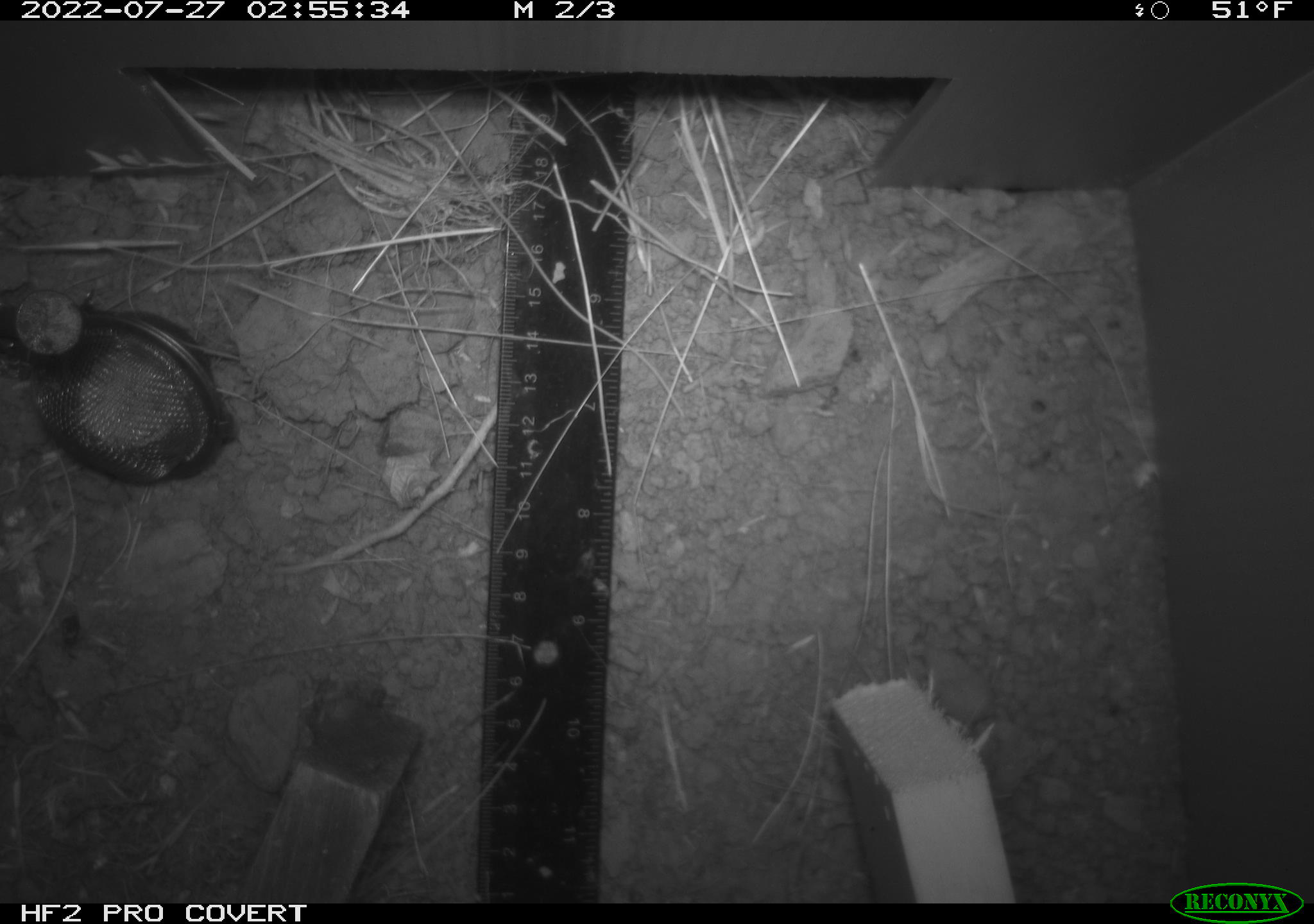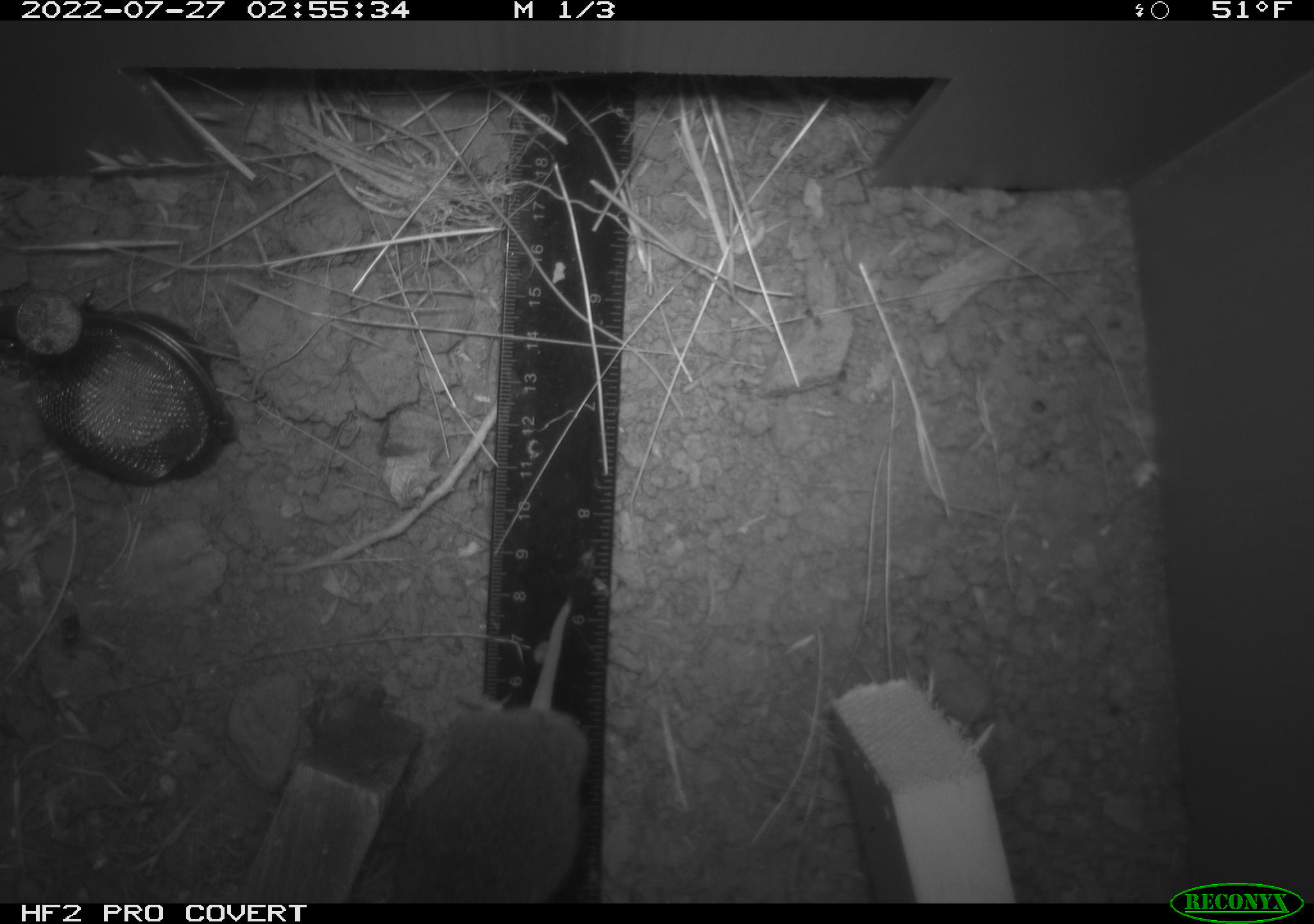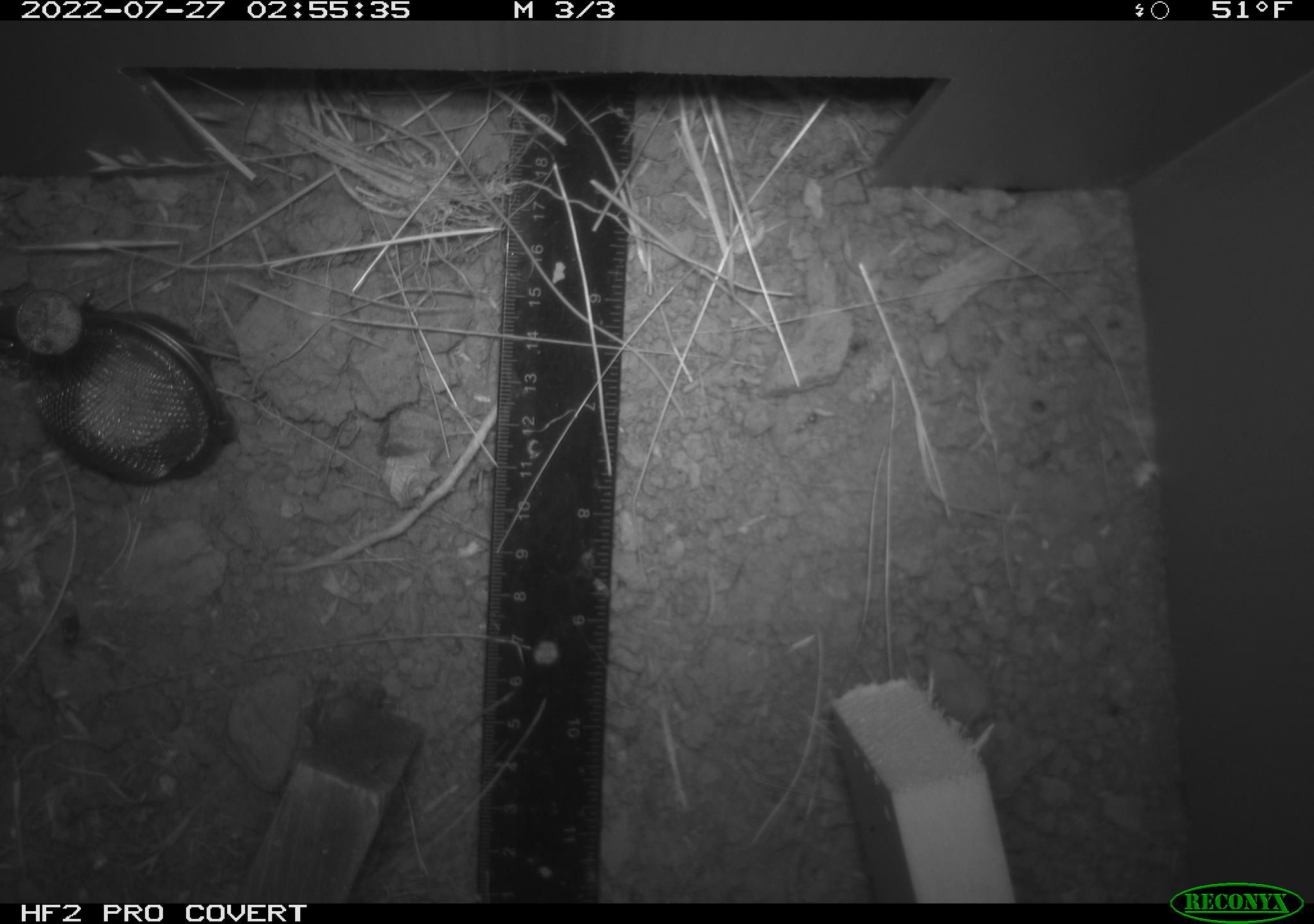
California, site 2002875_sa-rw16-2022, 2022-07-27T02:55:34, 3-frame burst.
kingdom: Animalia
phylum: Chordata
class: Mammalia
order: Rodentia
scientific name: Rodentia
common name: mouse species